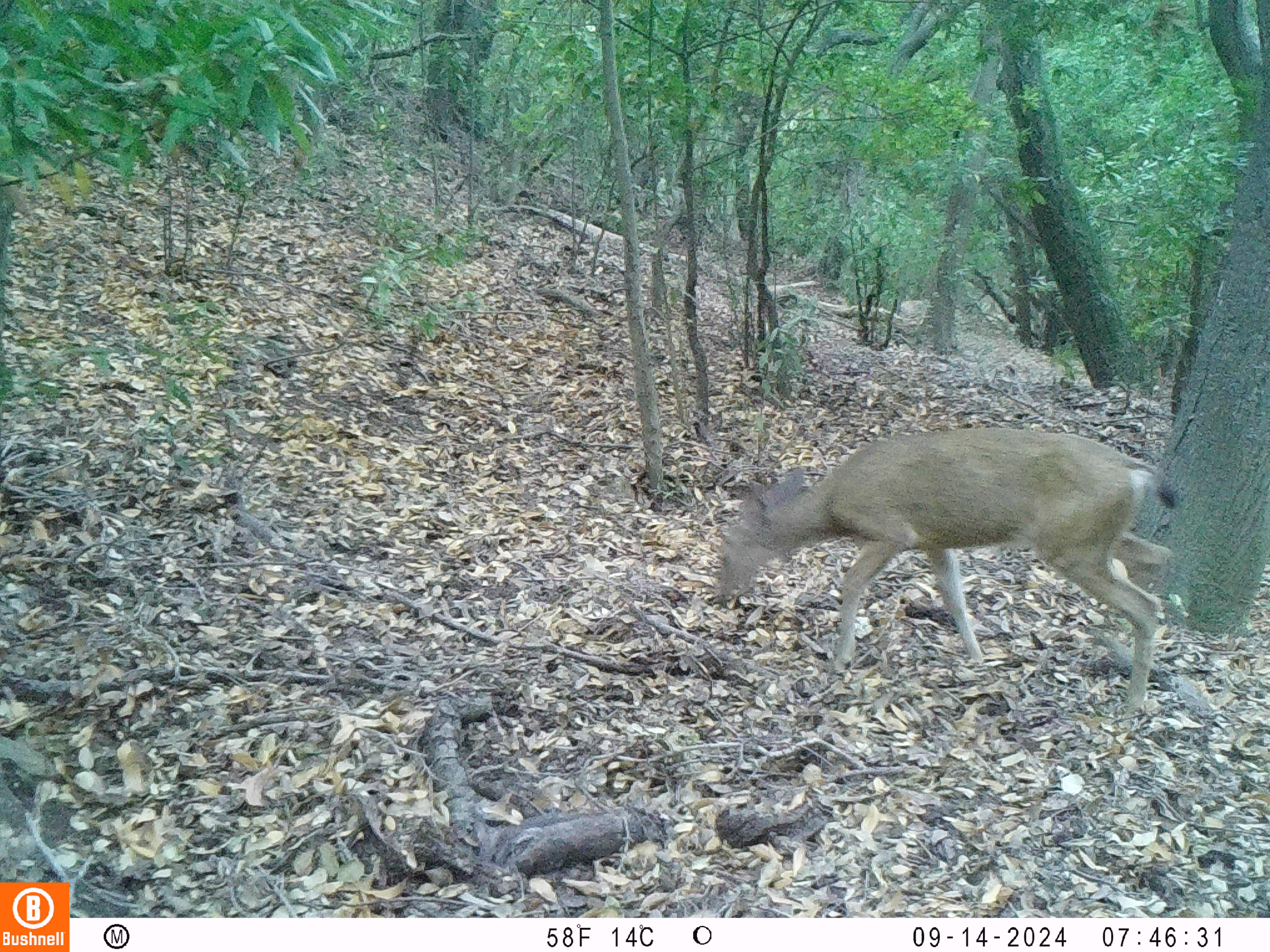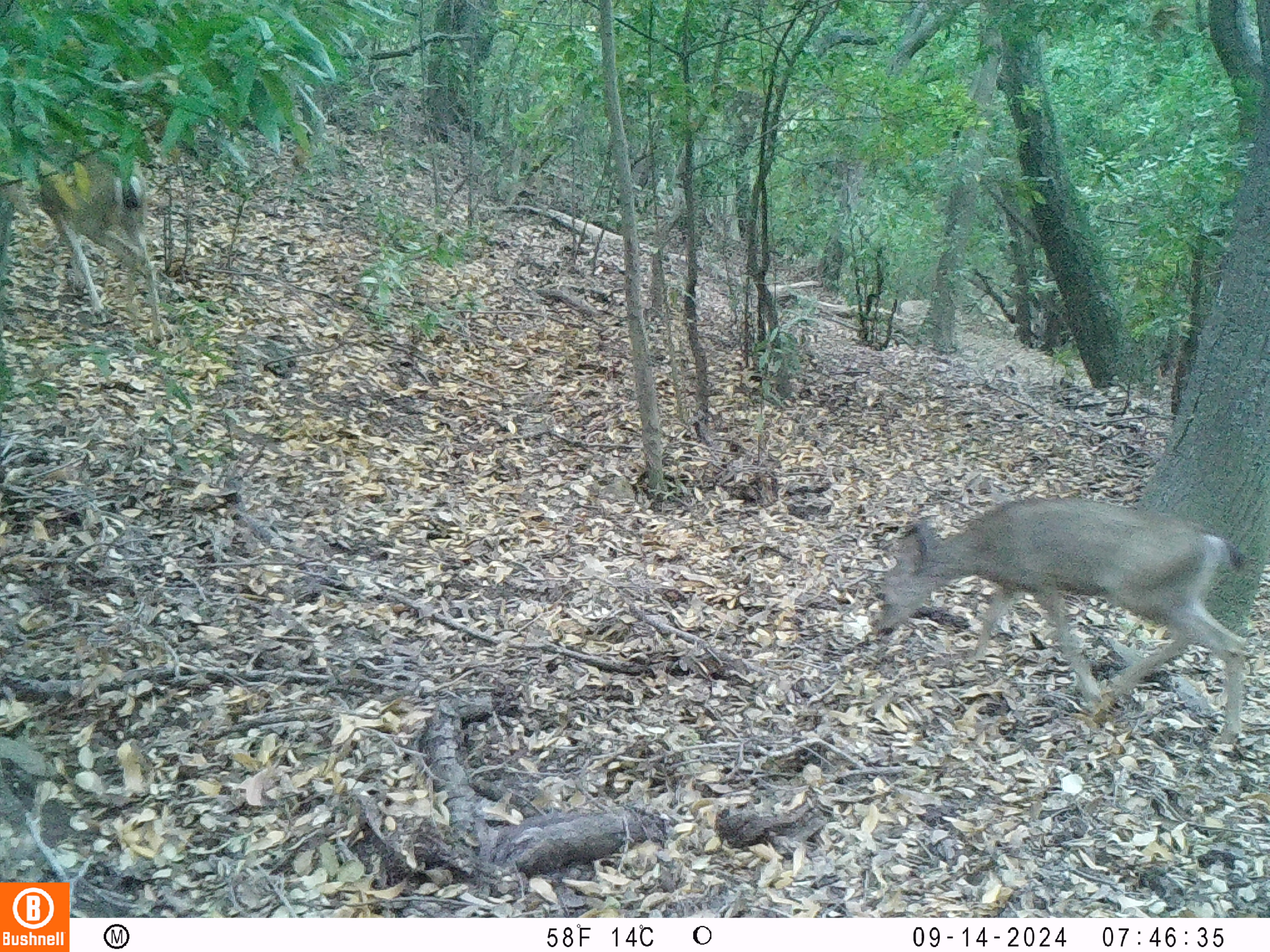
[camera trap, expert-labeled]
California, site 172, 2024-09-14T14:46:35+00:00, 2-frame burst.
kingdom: Animalia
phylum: Chordata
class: Mammalia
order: Artiodactyla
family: Cervidae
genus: Odocoileus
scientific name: Odocoileus hemionus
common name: mule deer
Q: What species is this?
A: Mule deer (Odocoileus hemionus).